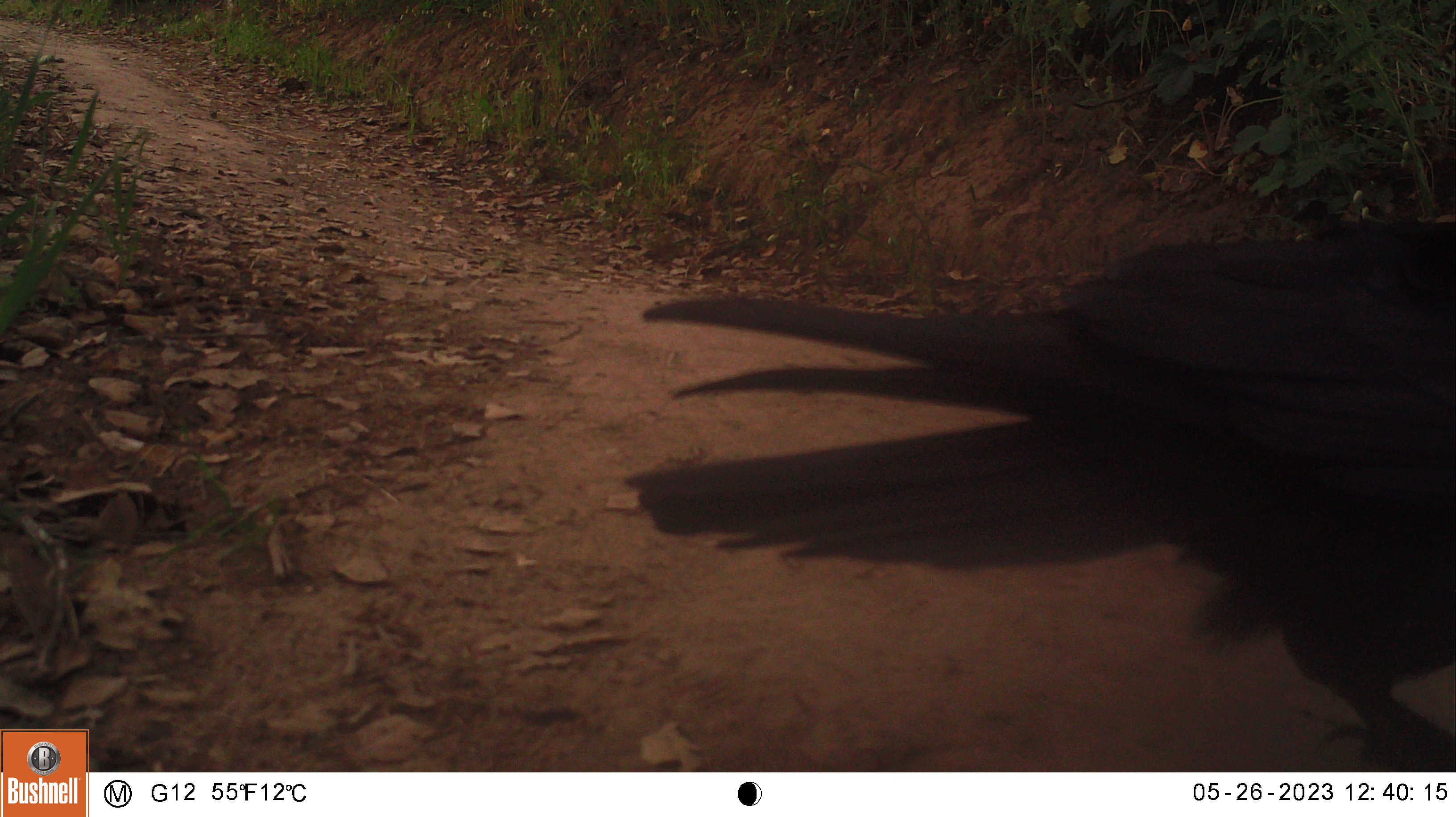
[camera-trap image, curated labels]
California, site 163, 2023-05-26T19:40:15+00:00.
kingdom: Animalia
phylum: Chordata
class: Aves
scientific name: Aves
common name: bird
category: unknown bird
Unknown bird (bird) (Aves).